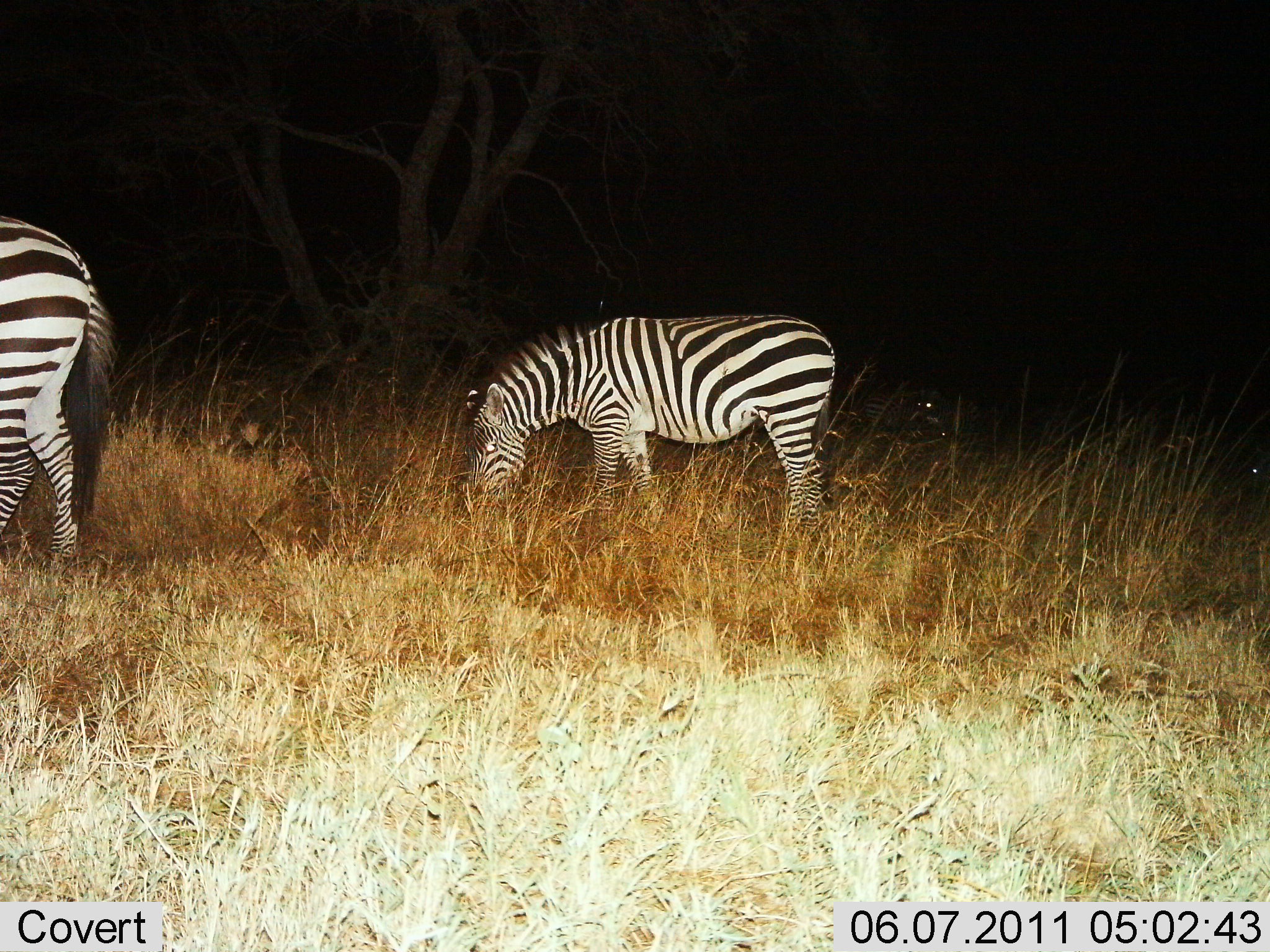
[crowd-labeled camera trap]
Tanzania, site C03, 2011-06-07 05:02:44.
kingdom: Animalia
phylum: Chordata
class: Mammalia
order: Perissodactyla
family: Equidae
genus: Equus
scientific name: Equus quagga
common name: plains zebra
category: zebra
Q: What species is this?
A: Zebra (plains zebra) (Equus quagga).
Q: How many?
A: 2.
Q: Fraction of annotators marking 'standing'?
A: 50%.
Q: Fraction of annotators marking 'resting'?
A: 7%.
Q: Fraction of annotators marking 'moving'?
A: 7%.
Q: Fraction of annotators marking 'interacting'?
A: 0%.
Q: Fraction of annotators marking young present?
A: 0%.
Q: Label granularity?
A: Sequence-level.